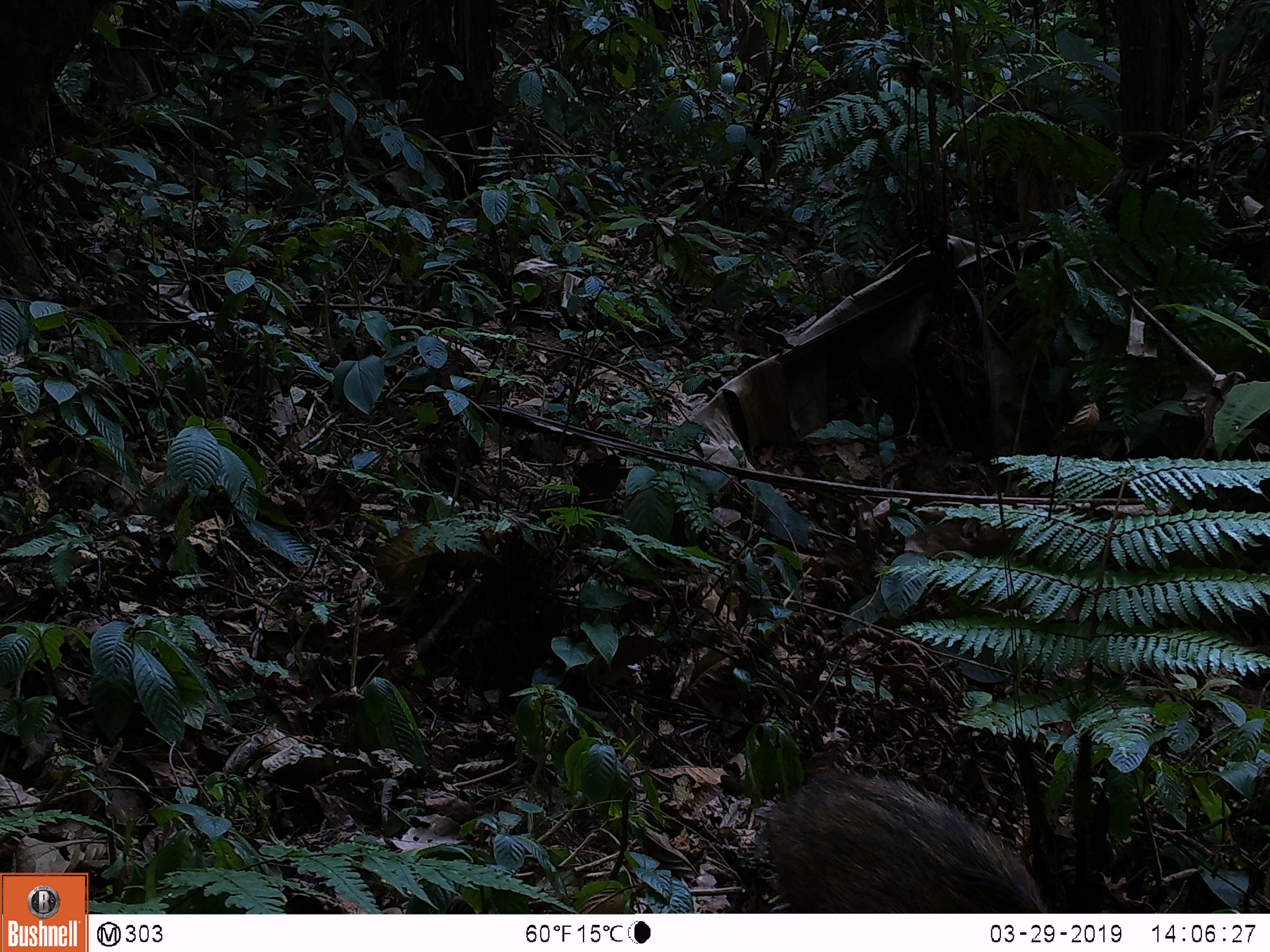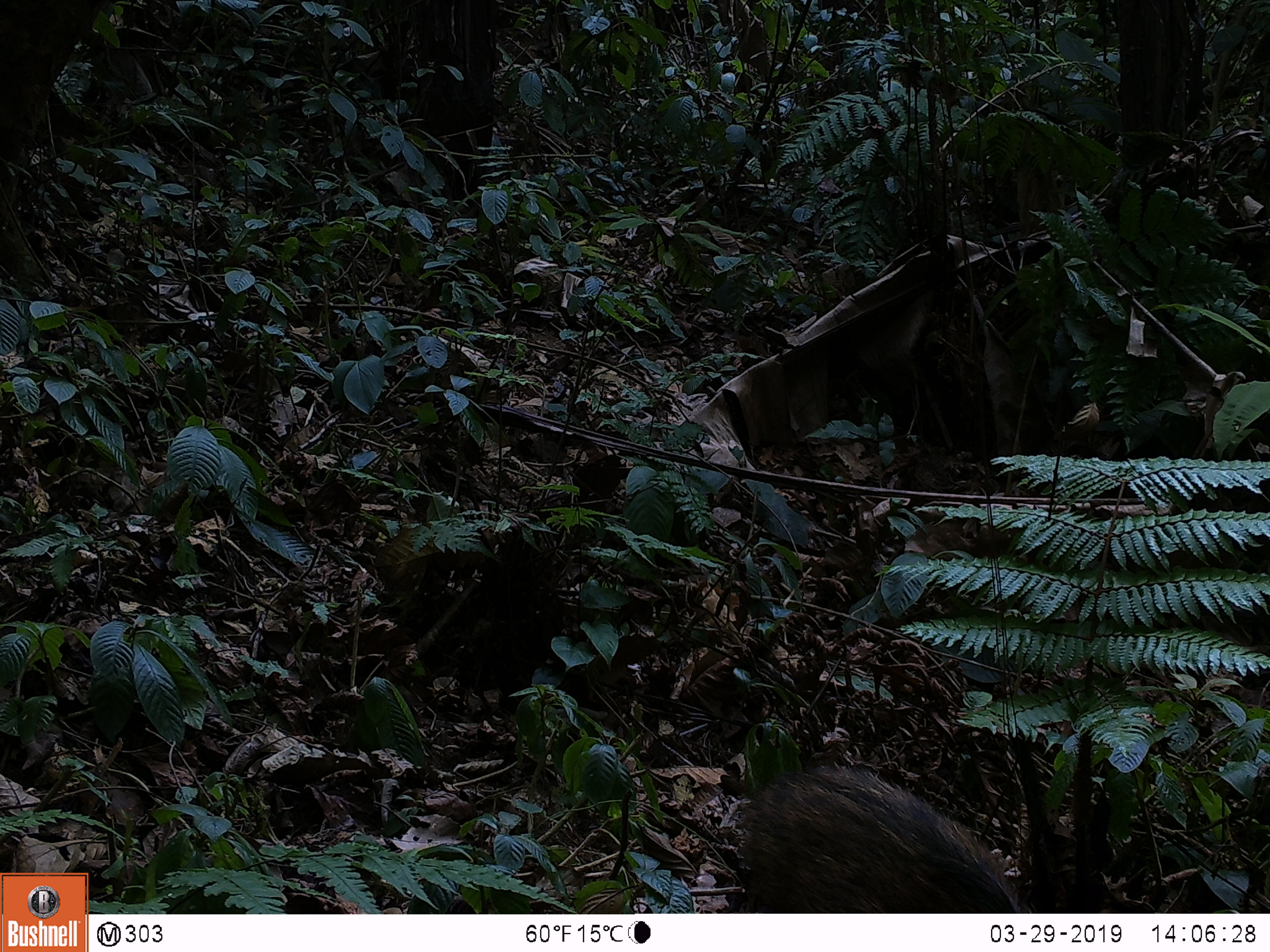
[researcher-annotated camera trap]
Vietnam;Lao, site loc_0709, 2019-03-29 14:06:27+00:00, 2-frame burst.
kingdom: Animalia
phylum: Chordata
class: Mammalia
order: Artiodactyla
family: Suidae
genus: Sus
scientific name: Sus scrofa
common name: eurasian wild pig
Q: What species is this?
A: Eurasian wild pig (Sus scrofa).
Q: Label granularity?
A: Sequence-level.